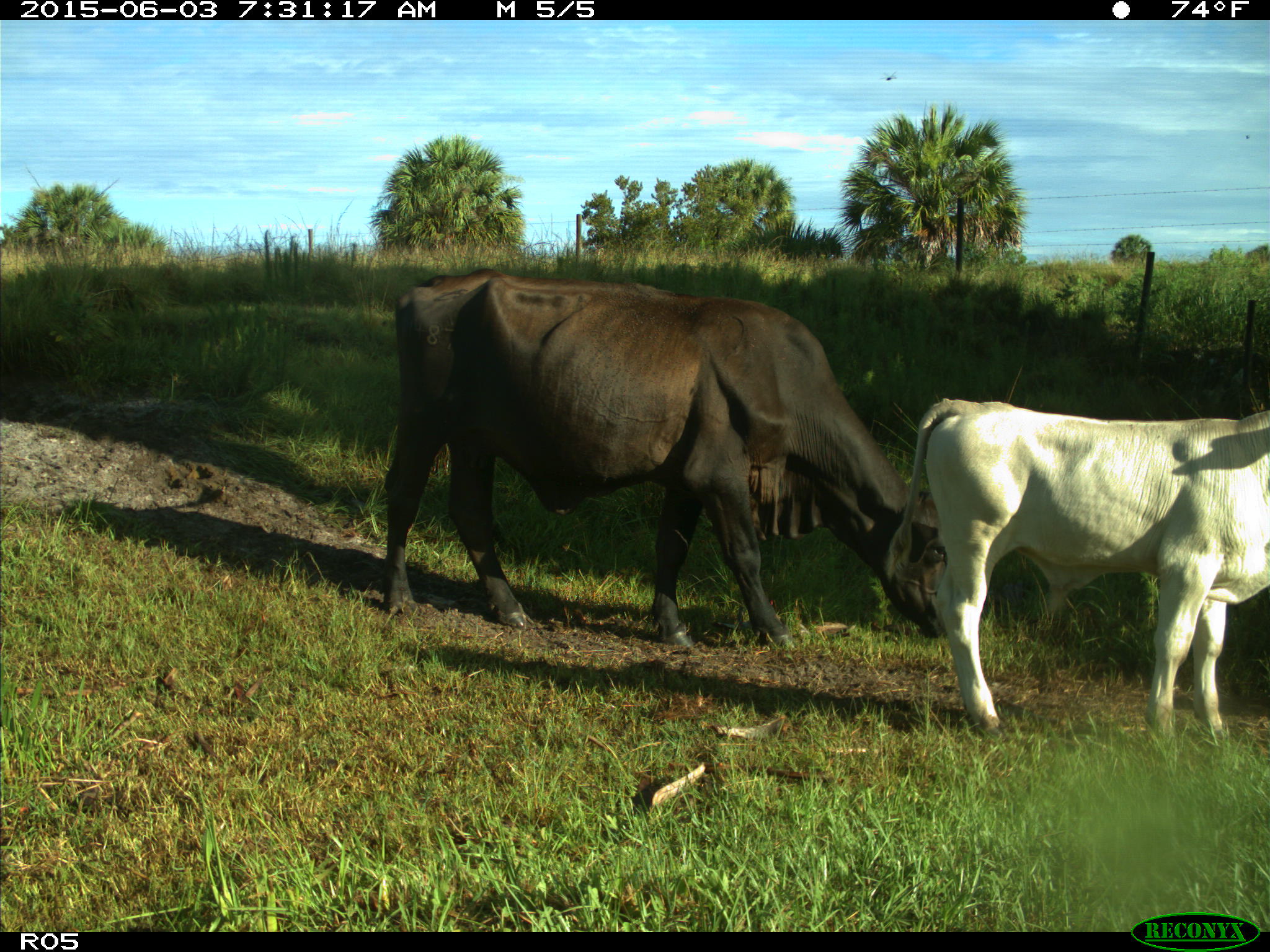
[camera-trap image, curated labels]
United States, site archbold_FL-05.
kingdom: Animalia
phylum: Chordata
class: Mammalia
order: Artiodactyla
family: Bovidae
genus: Bos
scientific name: Bos taurus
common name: domestic cow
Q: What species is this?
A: Bos taurus (domestic cow).